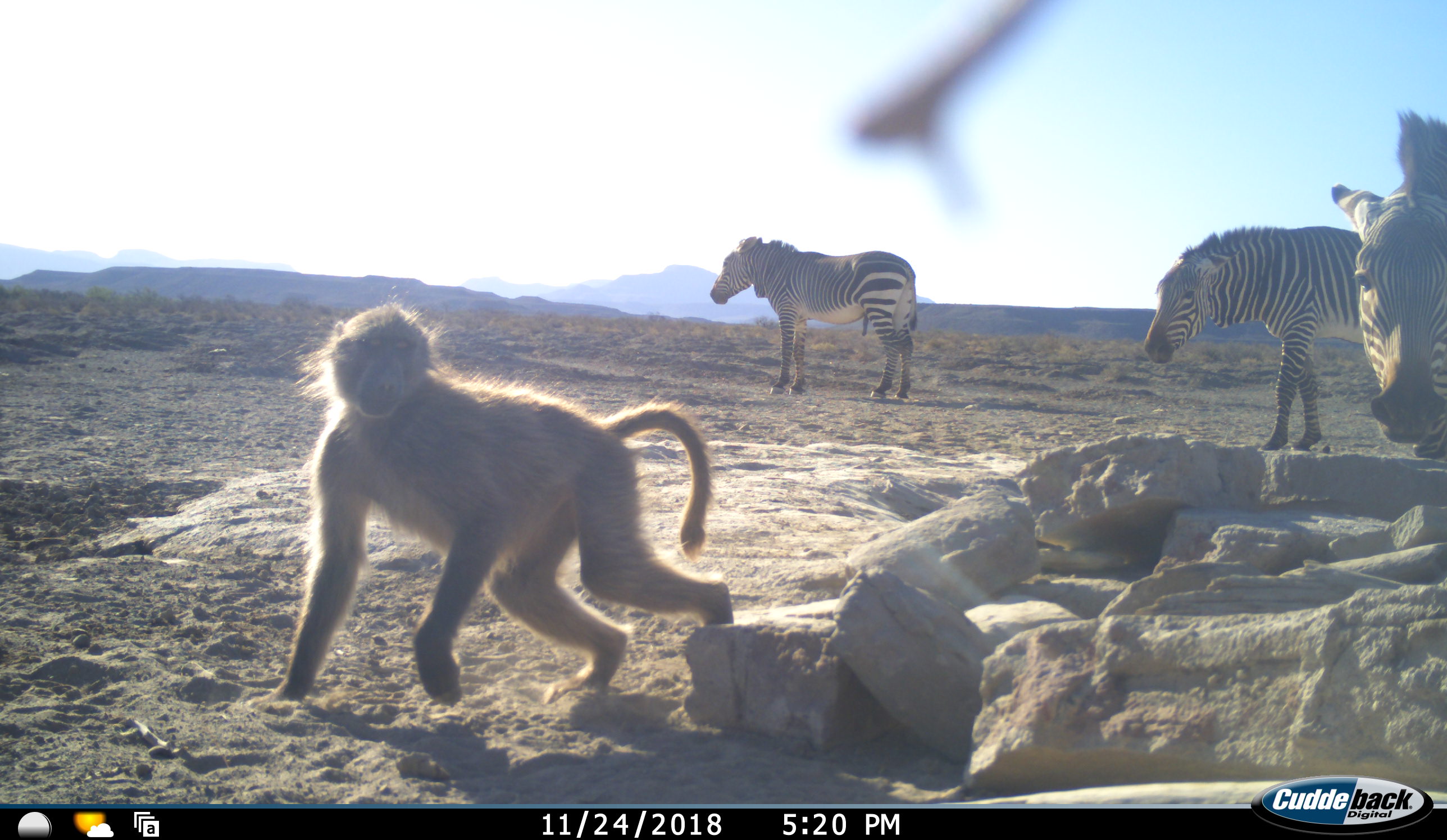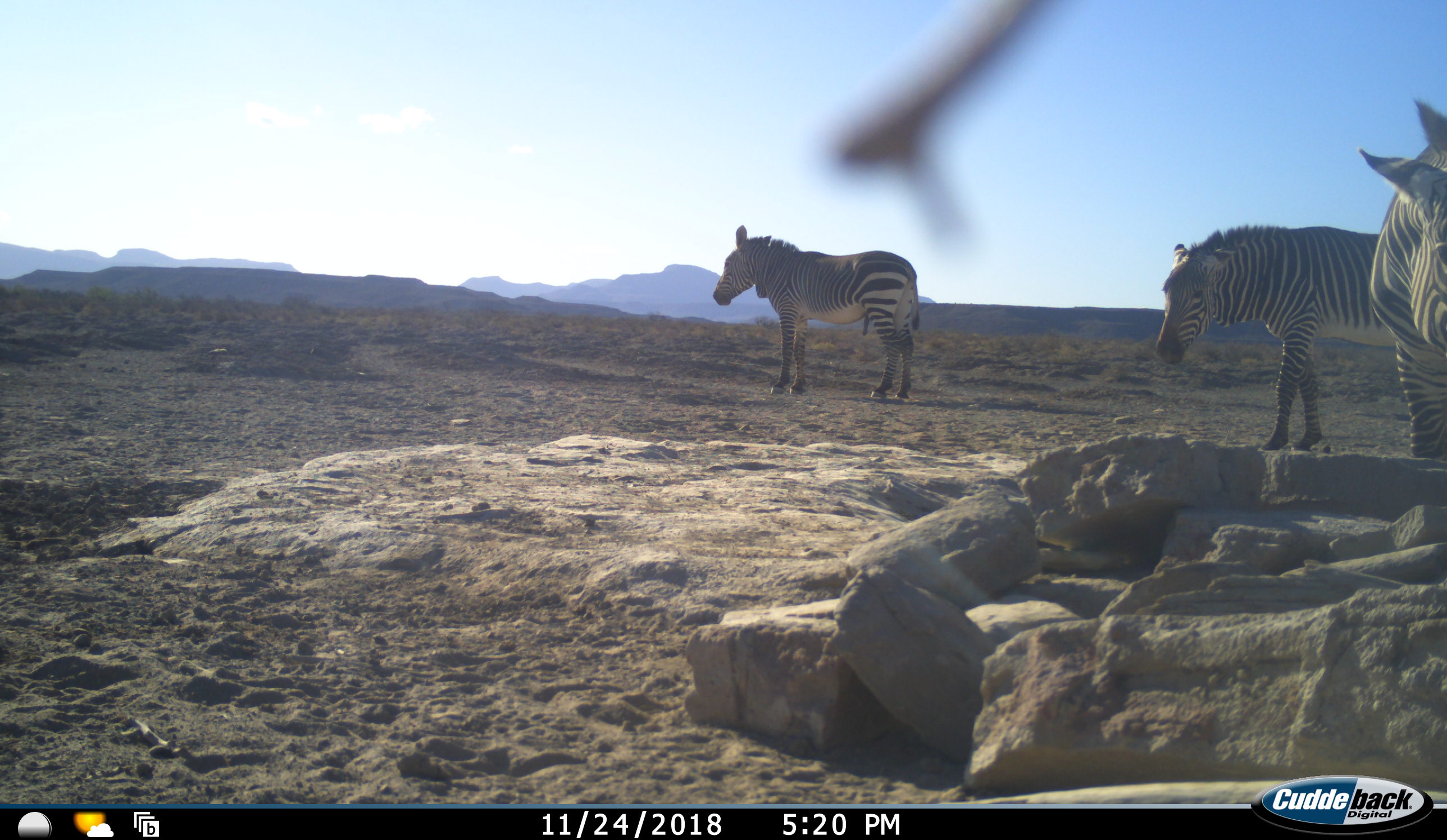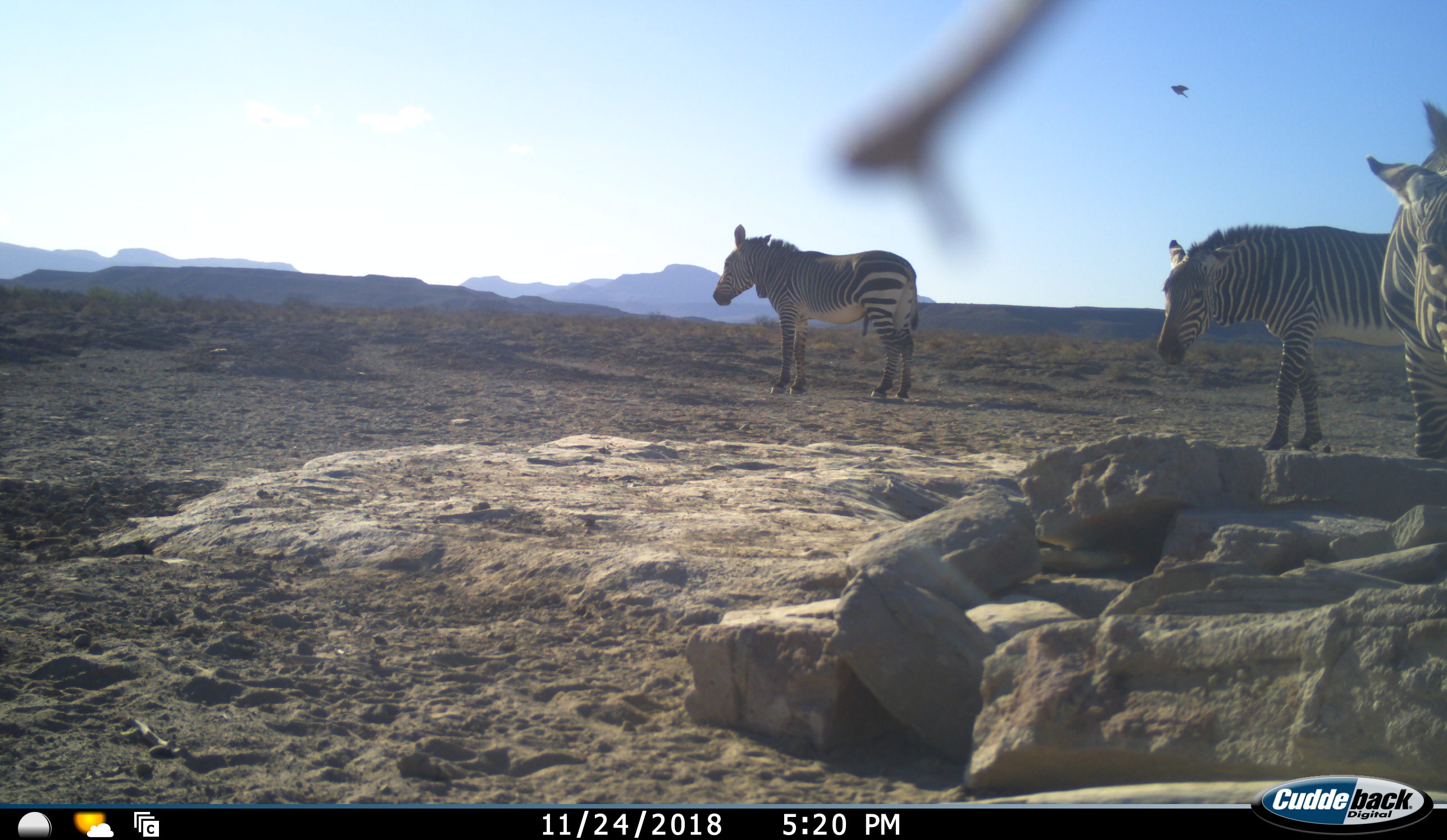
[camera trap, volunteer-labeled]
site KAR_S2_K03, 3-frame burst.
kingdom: Animalia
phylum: Chordata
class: Mammalia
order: Primates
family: Cercopithecidae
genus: Papio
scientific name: Papio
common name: baboon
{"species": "baboon (Papio)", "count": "1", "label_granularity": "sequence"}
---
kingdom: Animalia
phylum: Chordata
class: Aves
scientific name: Aves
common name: bird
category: birdother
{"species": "birdother (bird) (Aves)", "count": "1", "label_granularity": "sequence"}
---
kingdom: Animalia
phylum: Chordata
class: Mammalia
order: Perissodactyla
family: Equidae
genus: Equus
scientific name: Equus zebra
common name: mountain zebra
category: zebramountain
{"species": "zebramountain (mountain zebra) (Equus zebra)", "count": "3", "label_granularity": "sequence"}